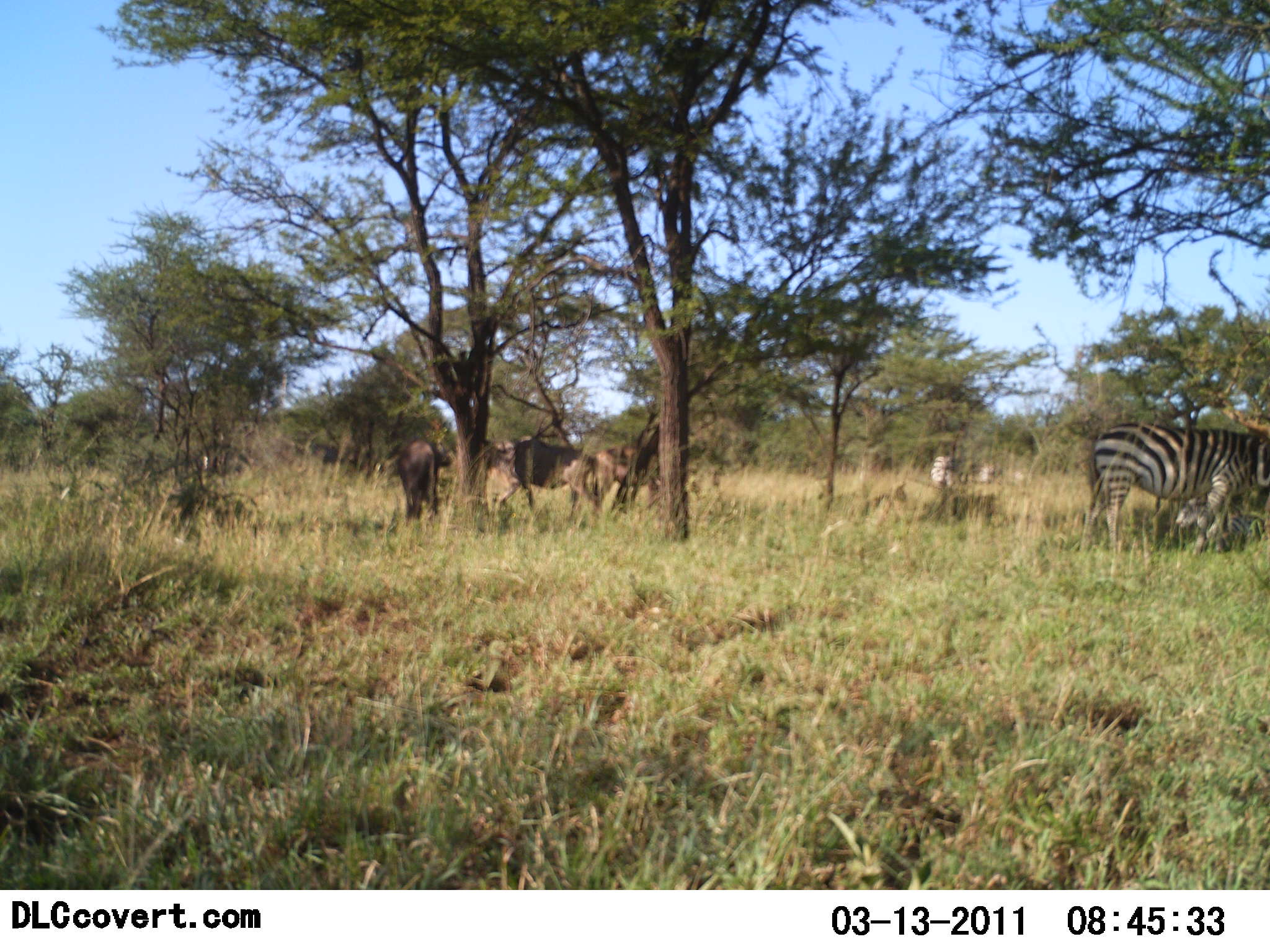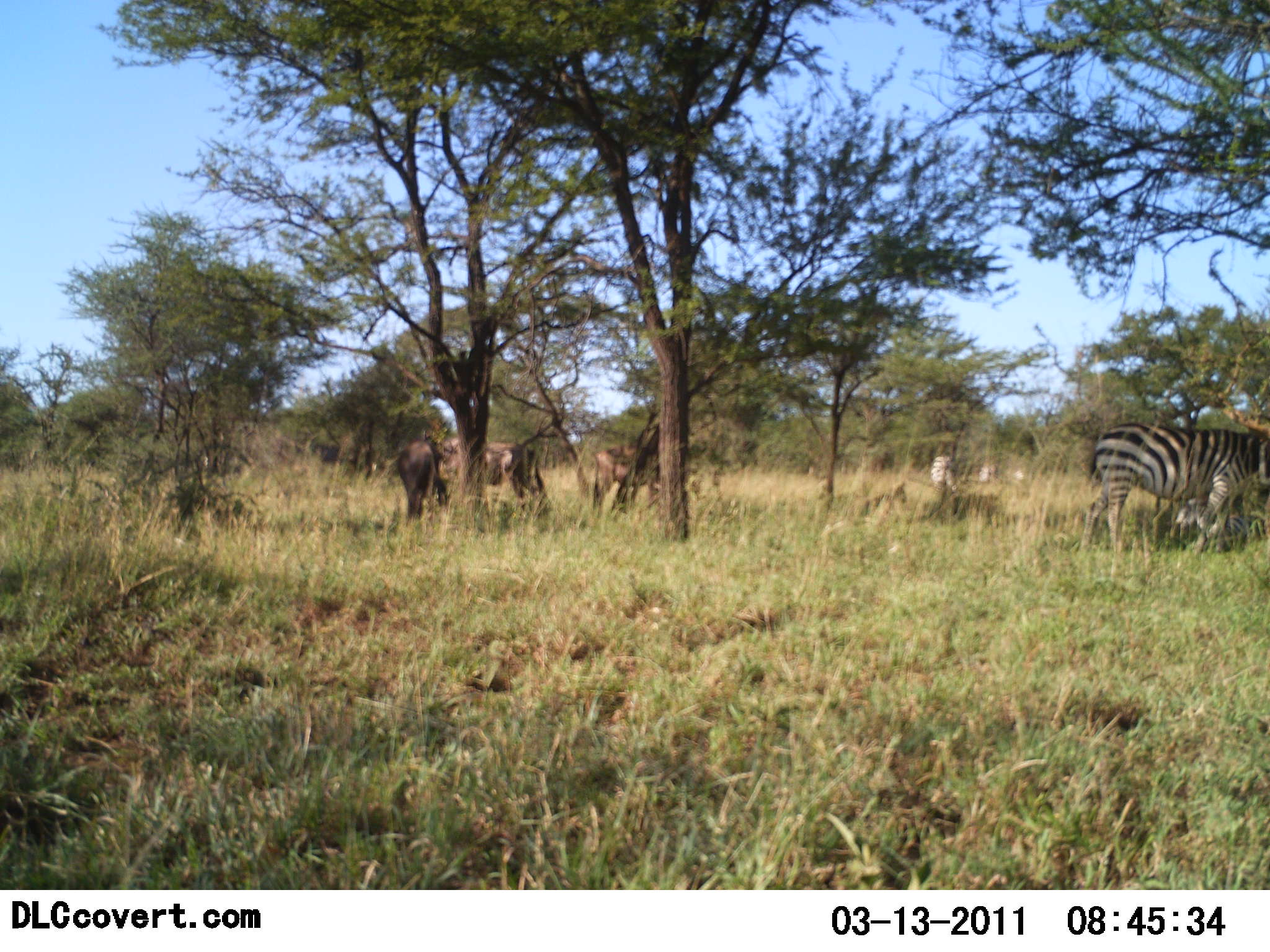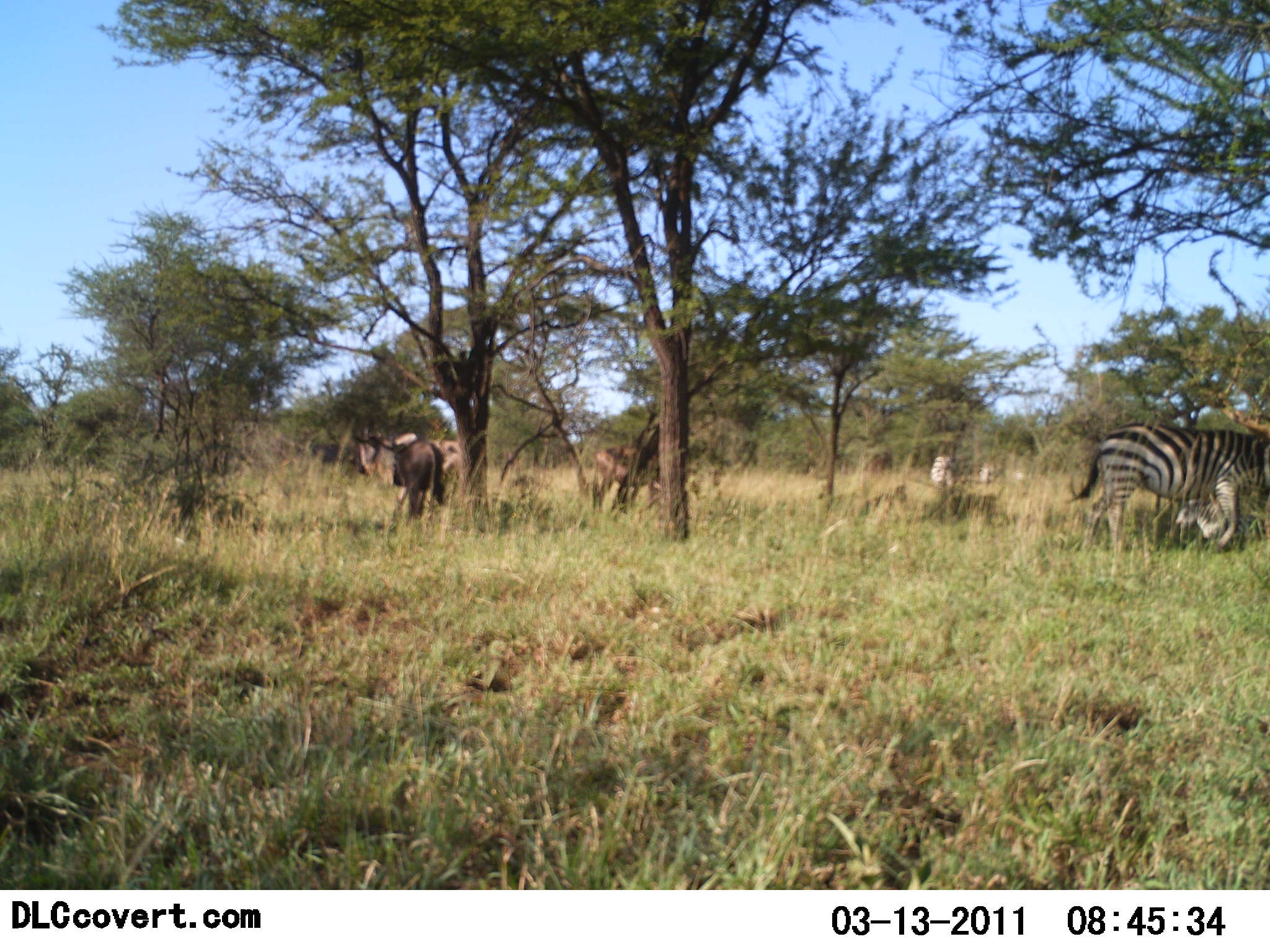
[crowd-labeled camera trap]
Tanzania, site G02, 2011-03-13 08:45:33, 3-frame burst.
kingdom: Animalia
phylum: Chordata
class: Mammalia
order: Artiodactyla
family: Bovidae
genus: Connochaetes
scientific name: Connochaetes taurinus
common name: blue wildebeest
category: wildebeest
Wildebeest (blue wildebeest) (Connochaetes taurinus), count 3. Behavior (volunteer vote fractions): standing 100%, resting 0%, moving 40%, interacting 0%. Young present (vote fraction): 0%. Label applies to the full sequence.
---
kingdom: Animalia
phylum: Chordata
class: Mammalia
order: Perissodactyla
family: Equidae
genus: Equus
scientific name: Equus quagga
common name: plains zebra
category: zebra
Zebra (plains zebra) (Equus quagga), count 2. Behavior (volunteer vote fractions): standing 93%, resting 14%, moving 7%, interacting 0%. Young present (vote fraction): 21%. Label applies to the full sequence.